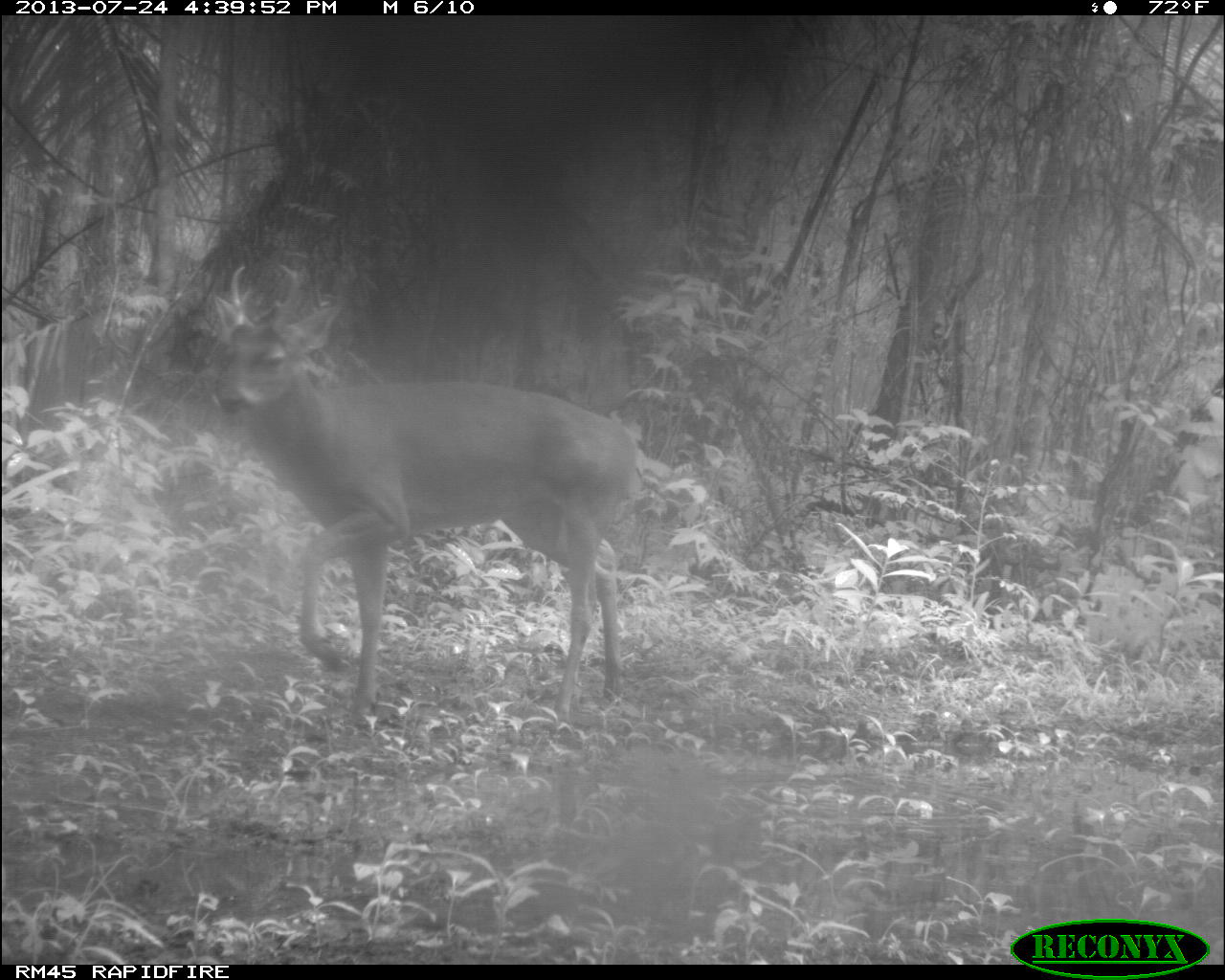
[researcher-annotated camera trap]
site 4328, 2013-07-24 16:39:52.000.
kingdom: Animalia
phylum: Chordata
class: Mammalia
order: Artiodactyla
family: Cervidae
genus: Odocoileus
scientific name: Odocoileus virginianus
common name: white-tailed deer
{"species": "Odocoileus virginianus (white-tailed deer)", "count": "1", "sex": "male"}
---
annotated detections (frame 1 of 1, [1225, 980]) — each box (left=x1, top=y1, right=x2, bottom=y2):
odocoileus virginianus: (left=212, top=263, right=636, bottom=722)